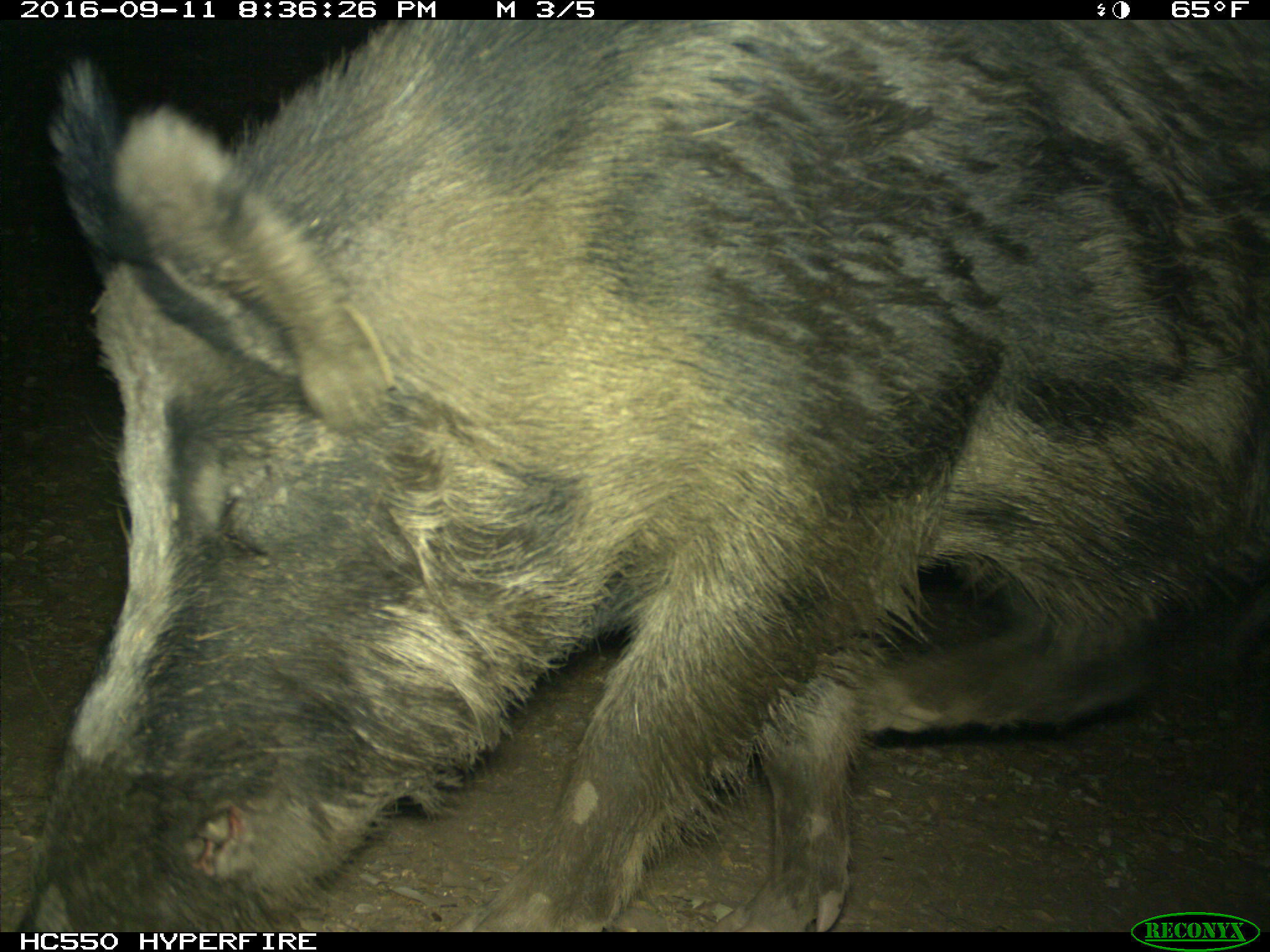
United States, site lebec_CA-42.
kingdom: Animalia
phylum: Chordata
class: Mammalia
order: Artiodactyla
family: Suidae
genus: Sus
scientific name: Sus scrofa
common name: wild boar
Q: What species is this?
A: Sus scrofa (wild boar).